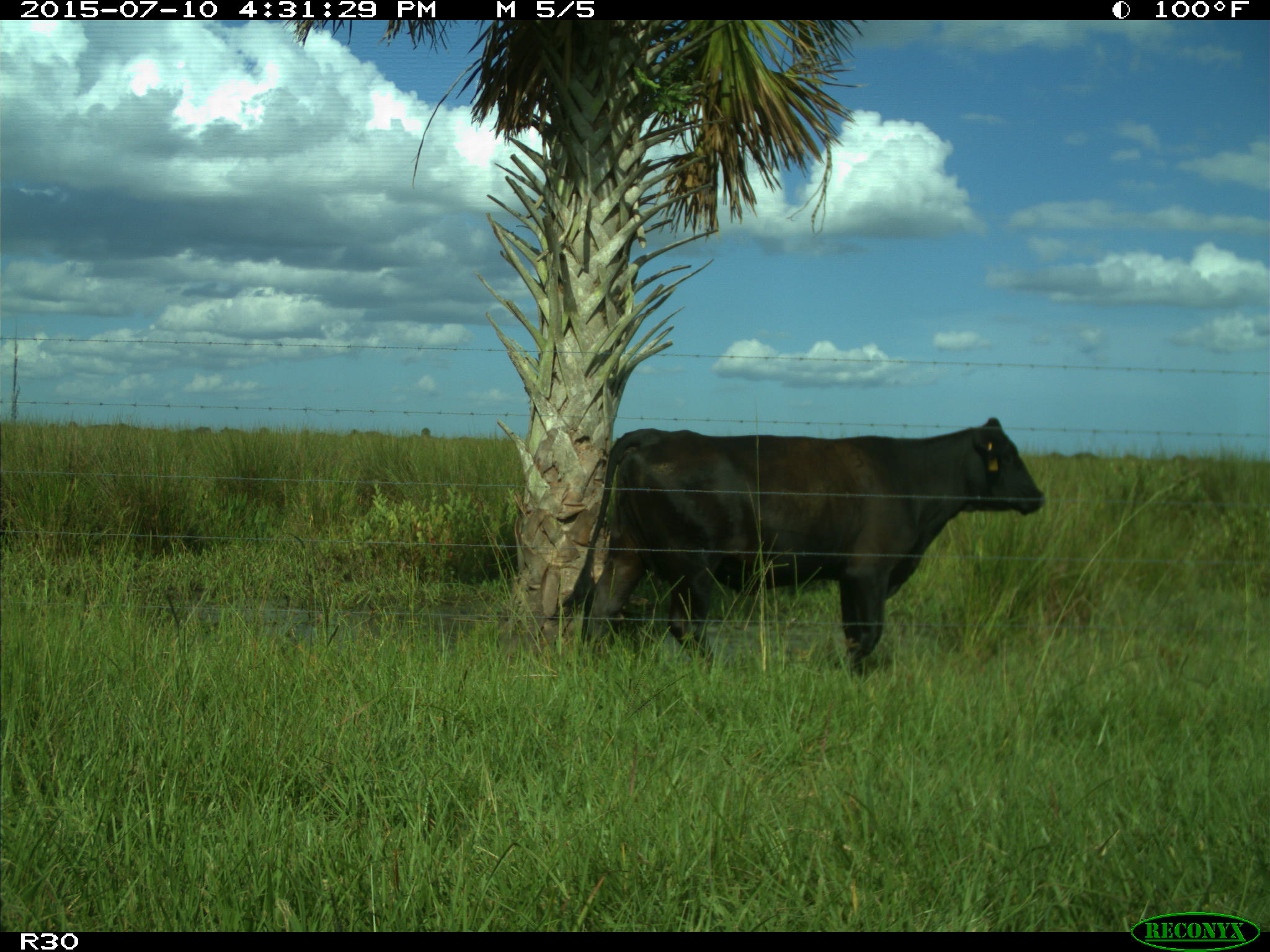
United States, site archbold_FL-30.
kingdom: Animalia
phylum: Chordata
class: Mammalia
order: Artiodactyla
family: Bovidae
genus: Bos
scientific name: Bos taurus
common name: domestic cow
Bos taurus (domestic cow).